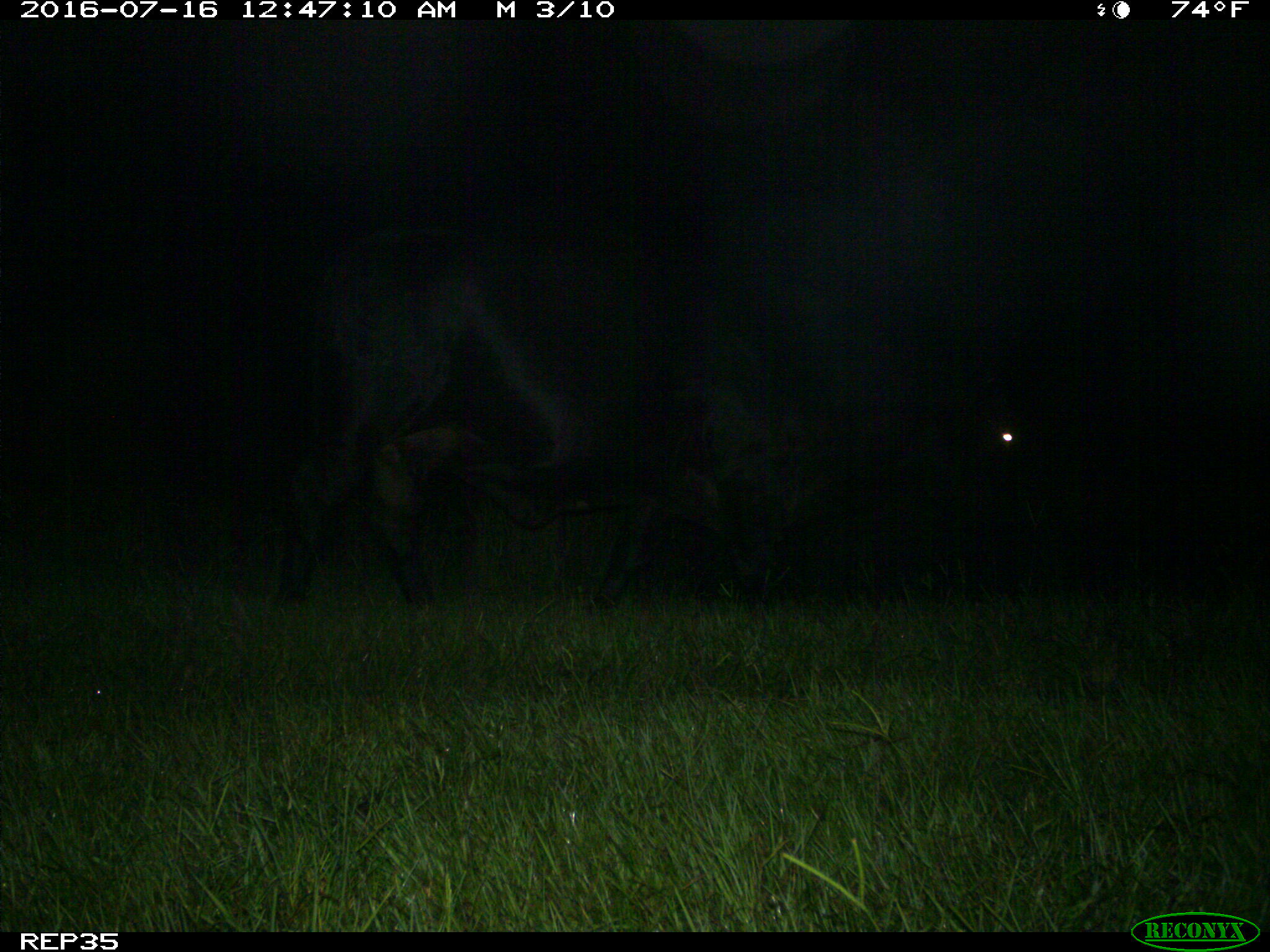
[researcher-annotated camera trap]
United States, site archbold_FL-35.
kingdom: Animalia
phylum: Chordata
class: Mammalia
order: Artiodactyla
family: Bovidae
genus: Bos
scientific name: Bos taurus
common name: domestic cow